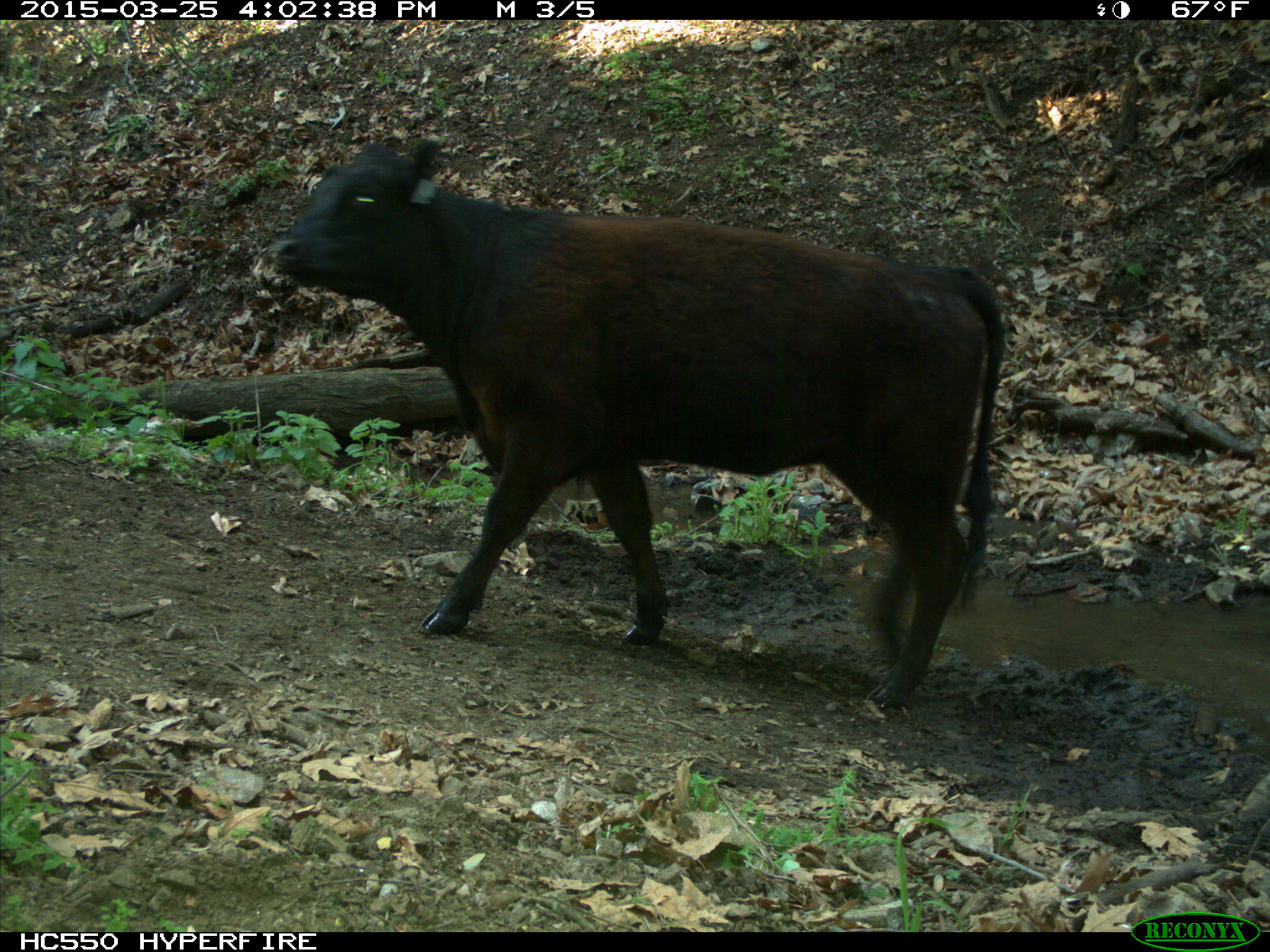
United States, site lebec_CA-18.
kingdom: Animalia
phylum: Chordata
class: Mammalia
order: Artiodactyla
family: Bovidae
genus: Bos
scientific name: Bos taurus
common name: domestic cow